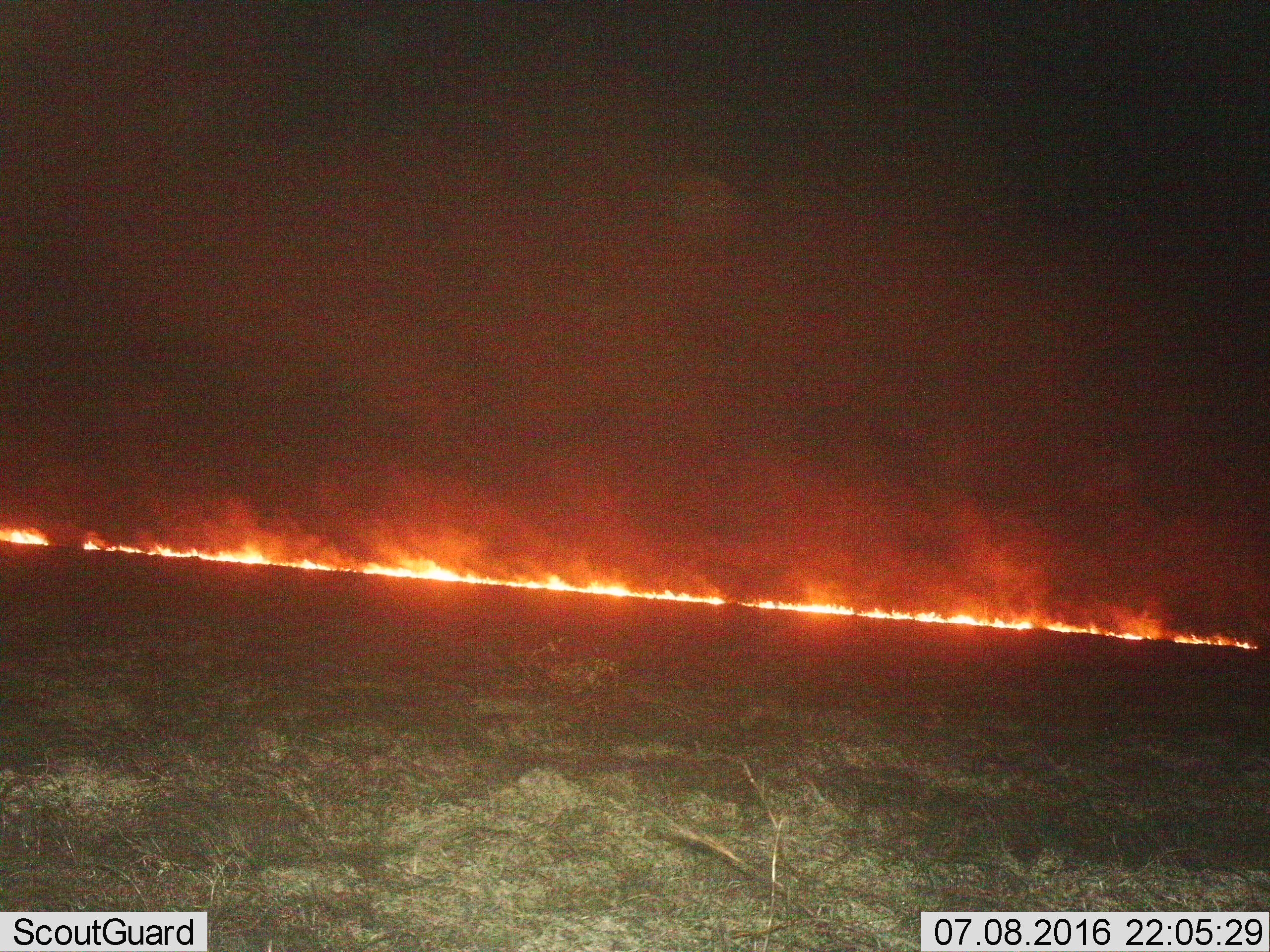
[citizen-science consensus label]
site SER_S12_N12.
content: unidentified animal